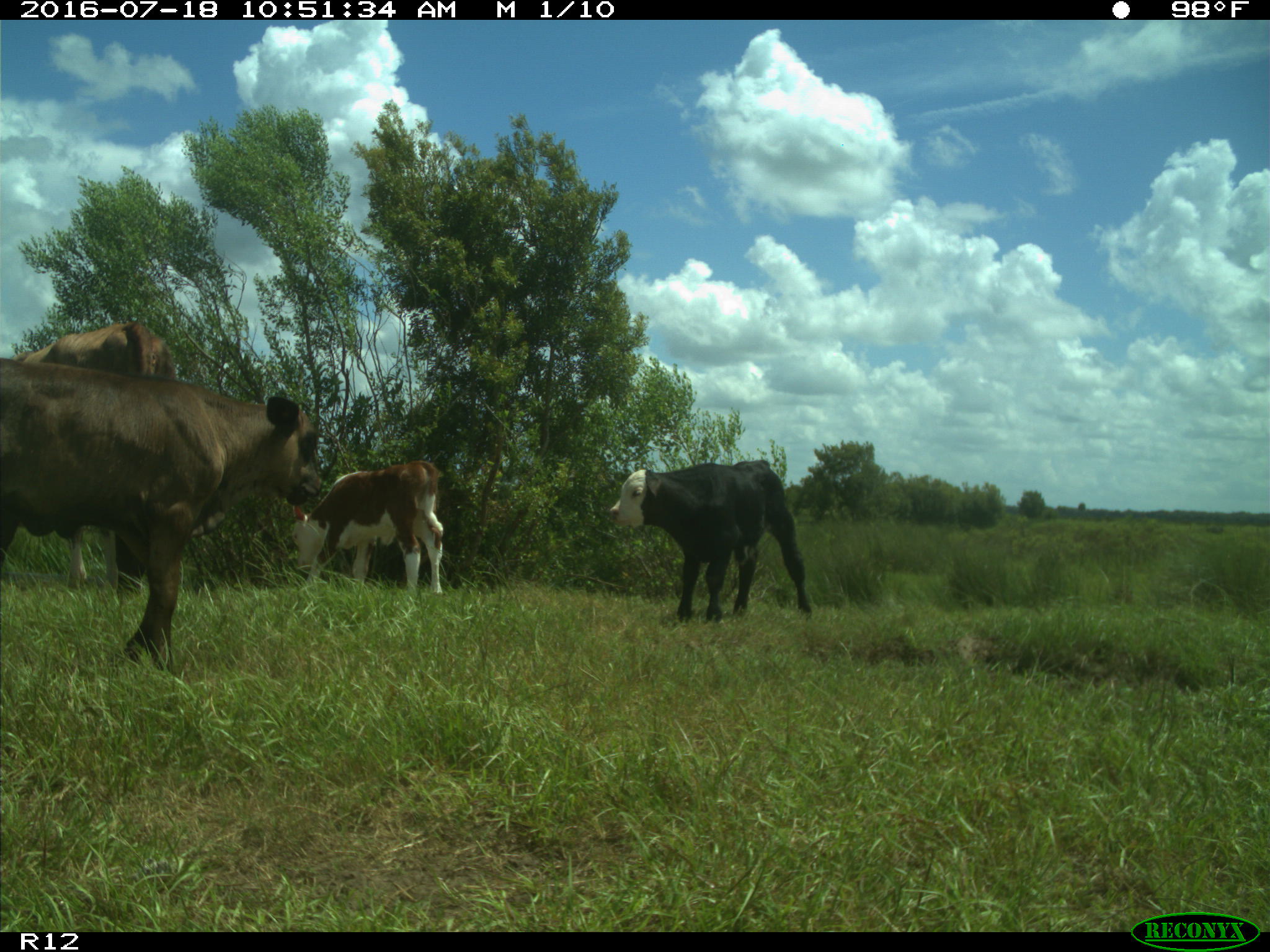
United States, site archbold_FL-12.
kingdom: Animalia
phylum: Chordata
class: Mammalia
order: Artiodactyla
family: Bovidae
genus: Bos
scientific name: Bos taurus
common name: domestic cow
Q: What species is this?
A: Bos taurus (domestic cow).